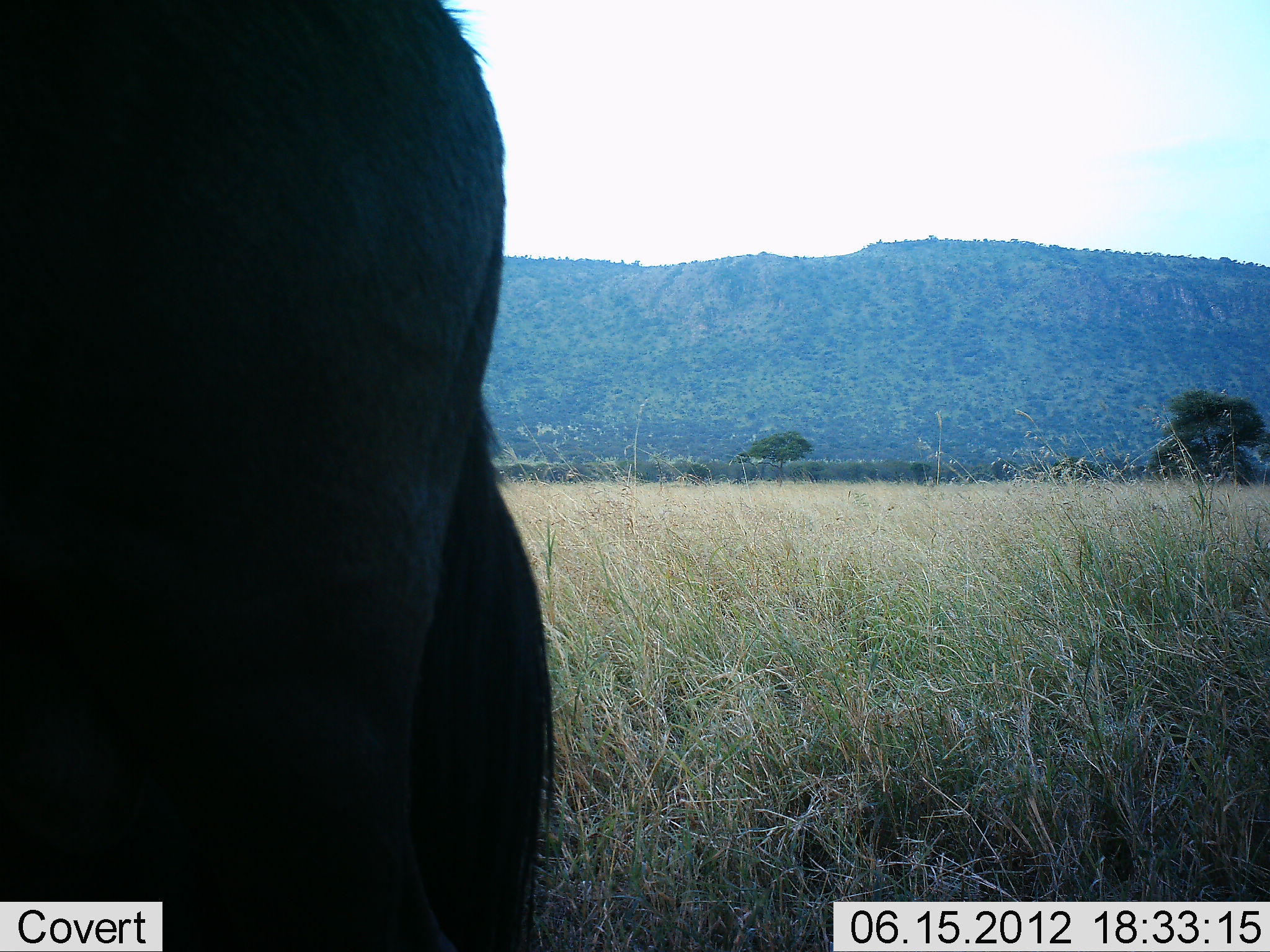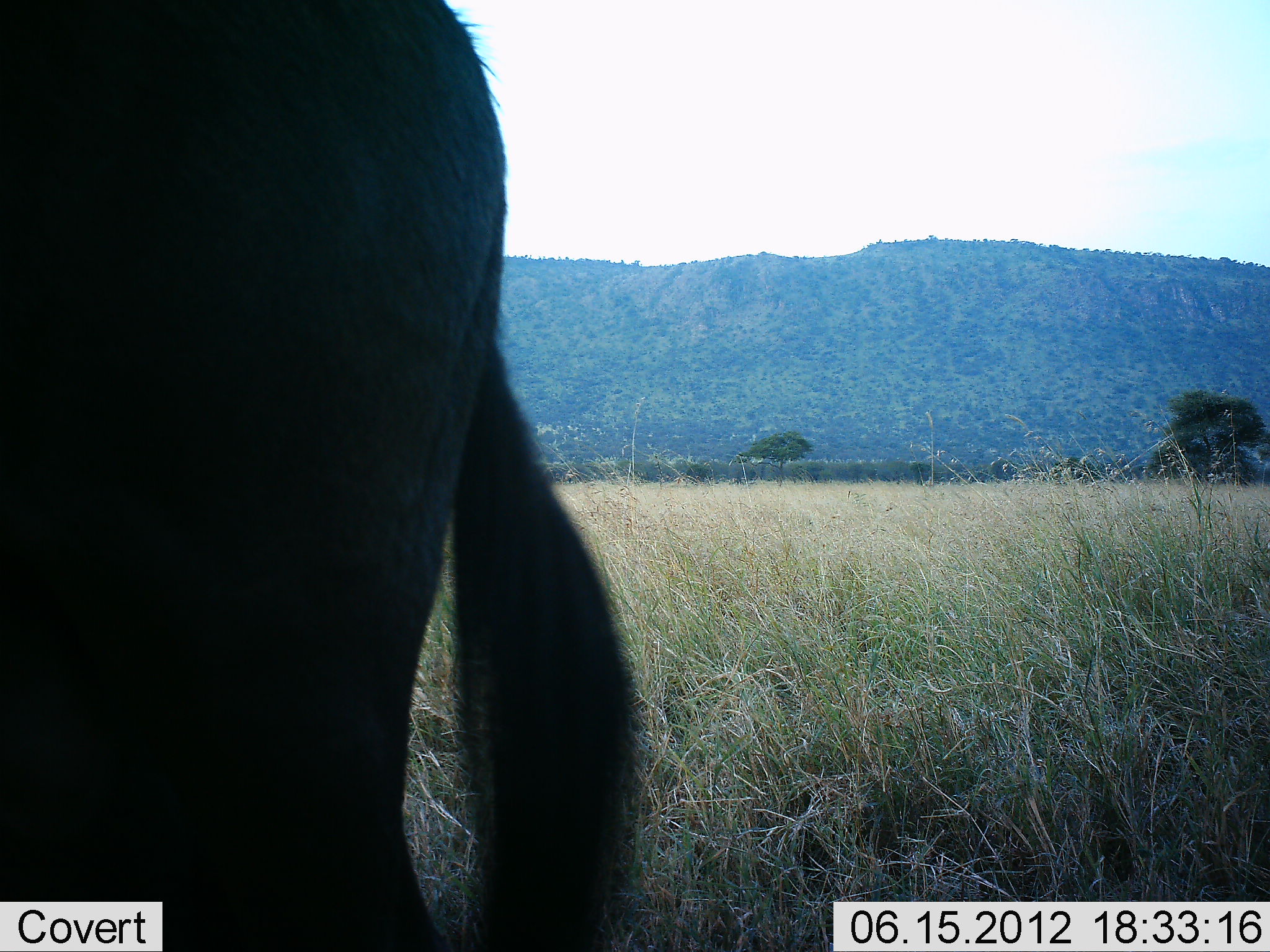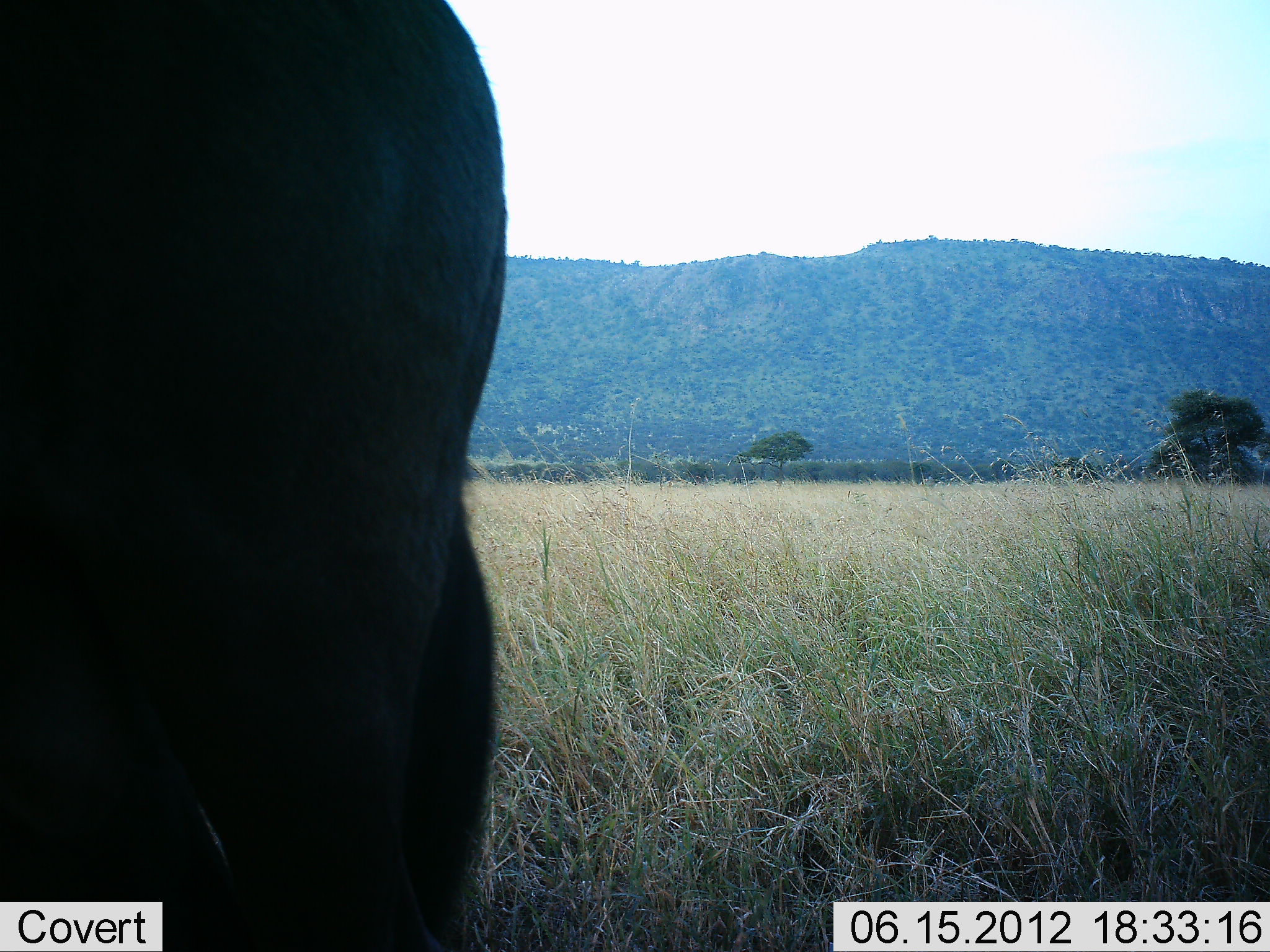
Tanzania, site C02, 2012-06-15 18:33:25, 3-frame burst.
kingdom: Animalia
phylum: Chordata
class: Mammalia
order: Artiodactyla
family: Bovidae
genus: Connochaetes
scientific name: Connochaetes taurinus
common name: blue wildebeest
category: wildebeest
Wildebeest (blue wildebeest) (Connochaetes taurinus), count 1. Behavior (volunteer vote fractions): standing 100%, resting 0%, moving 0%, interacting 0%. Young present (vote fraction): 0%. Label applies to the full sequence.